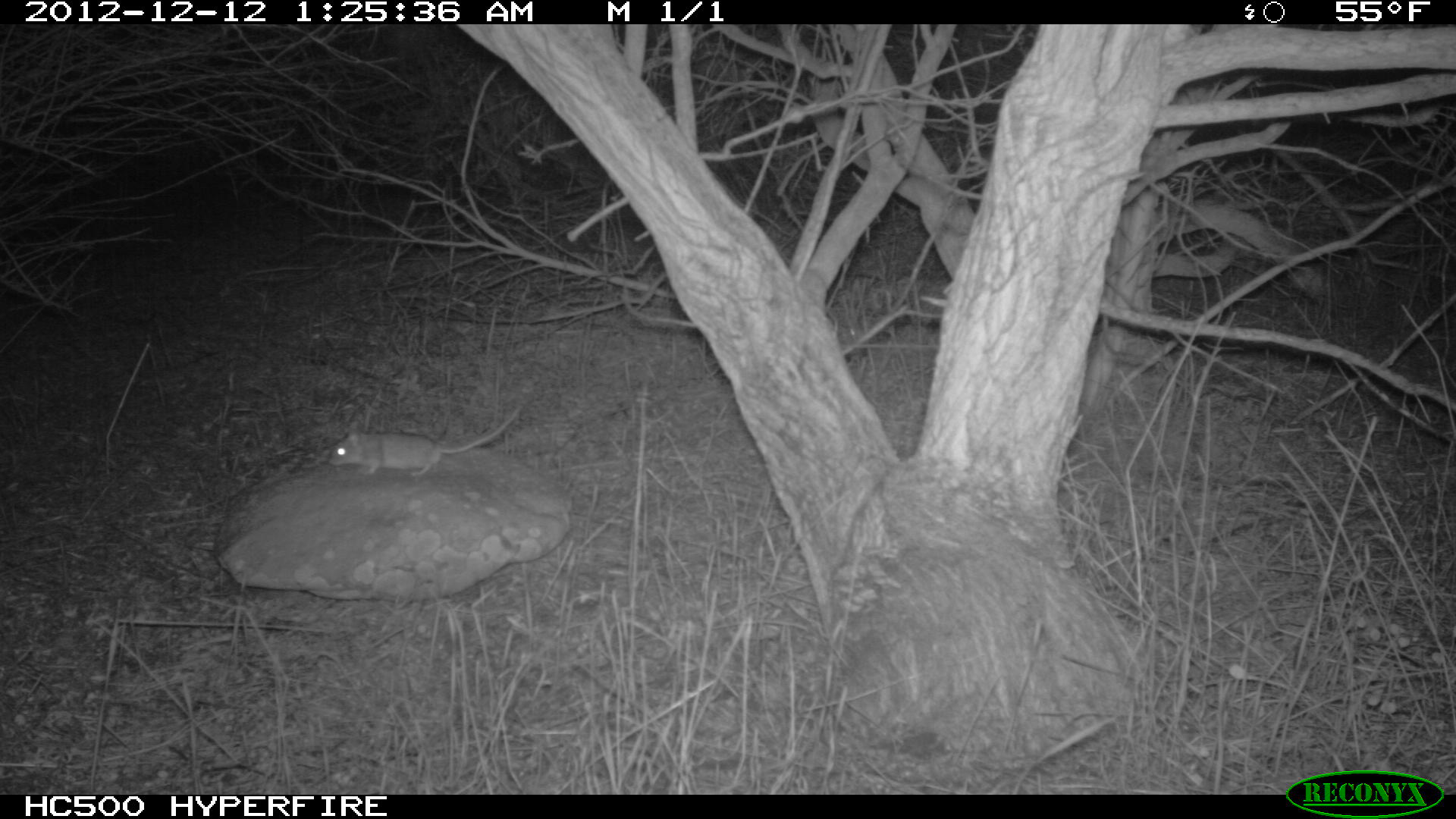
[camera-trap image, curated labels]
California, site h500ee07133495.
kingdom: Animalia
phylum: Chordata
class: Mammalia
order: Rodentia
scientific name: Rodentia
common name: rodent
Rodent (Rodentia).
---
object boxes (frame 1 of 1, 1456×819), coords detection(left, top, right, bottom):
rodent: detection(328, 408, 519, 476)